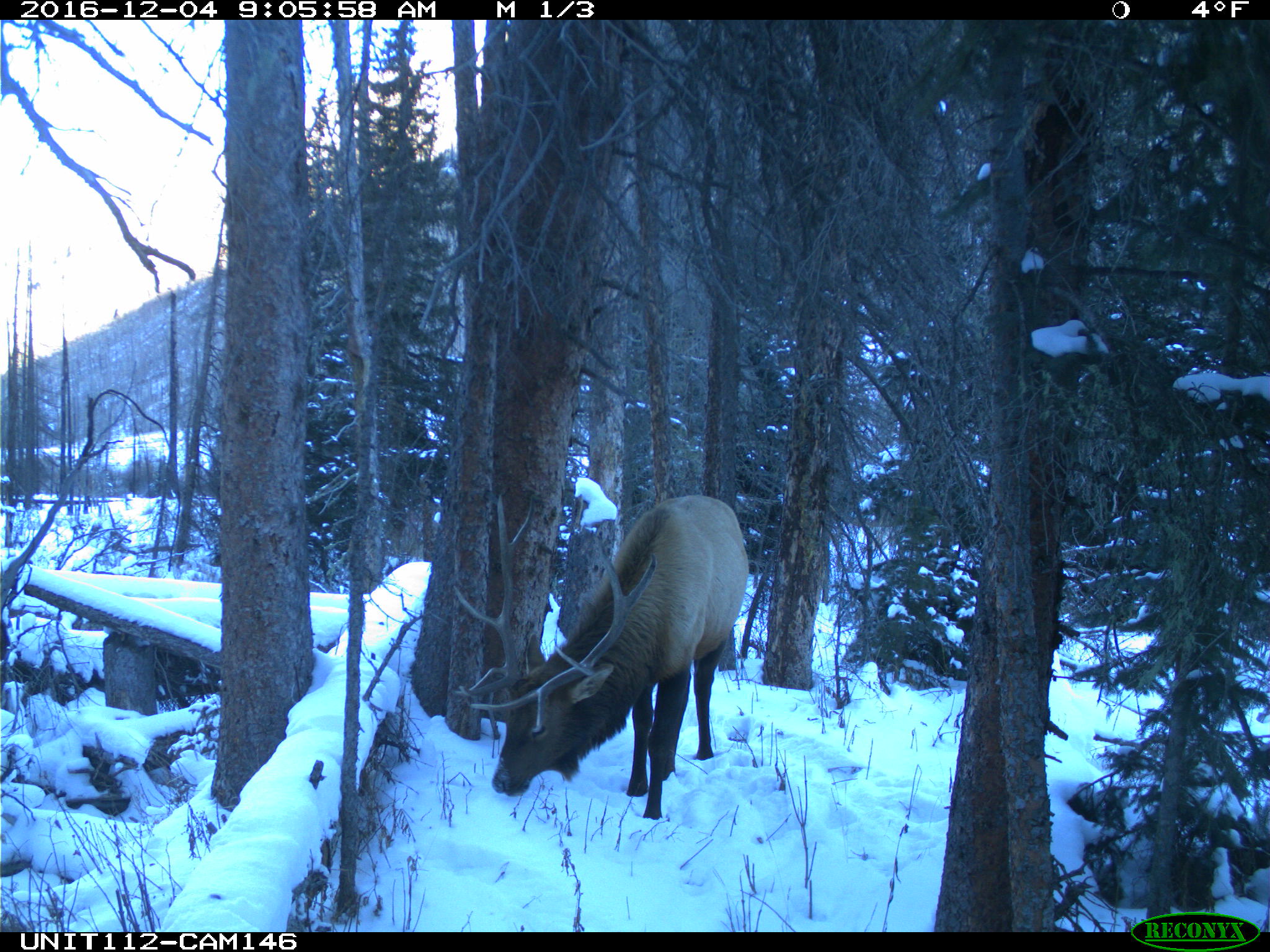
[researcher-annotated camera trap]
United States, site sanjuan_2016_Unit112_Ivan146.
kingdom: Animalia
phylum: Chordata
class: Mammalia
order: Artiodactyla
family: Cervidae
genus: Cervus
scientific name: Cervus elaphus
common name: red deer